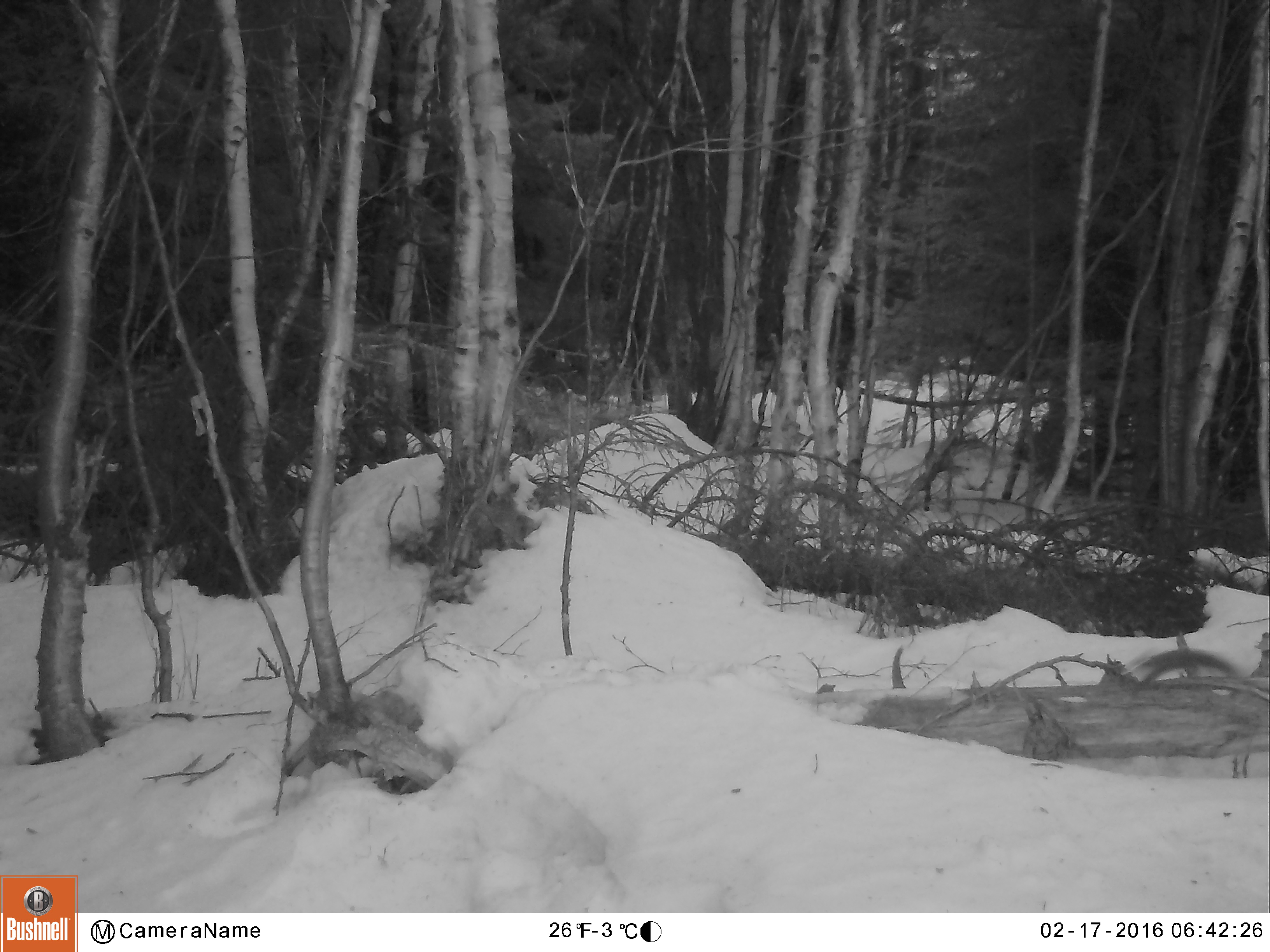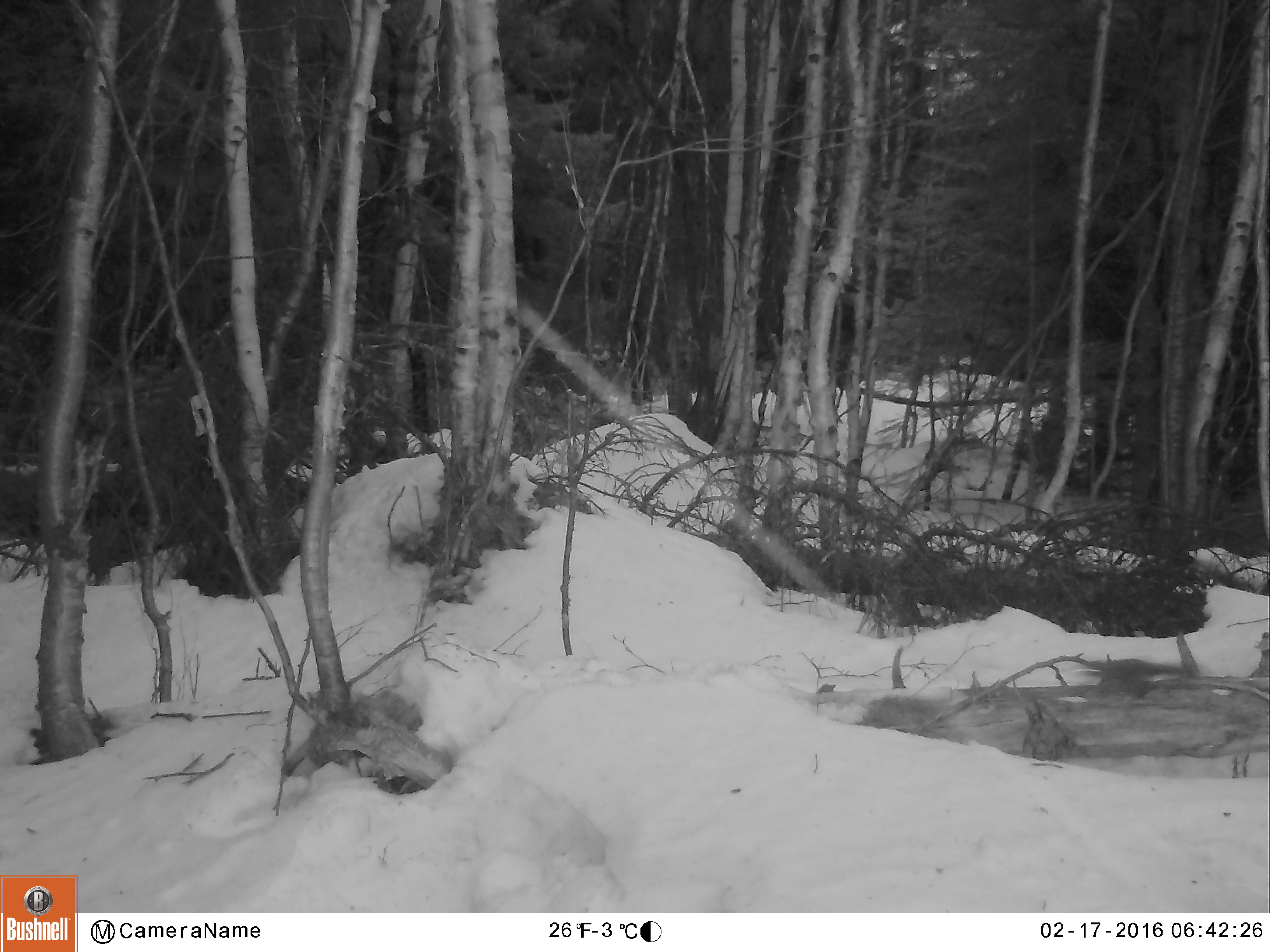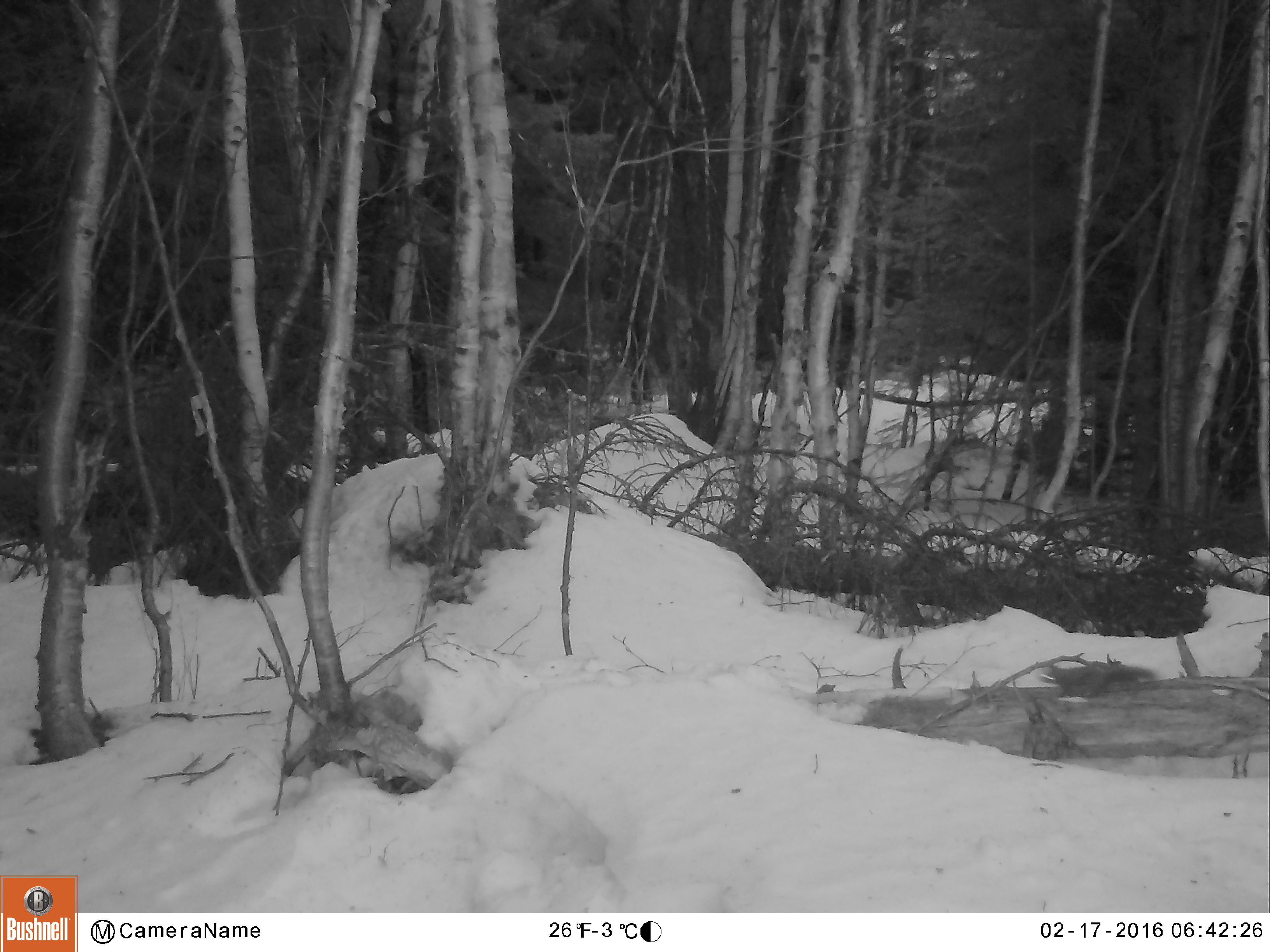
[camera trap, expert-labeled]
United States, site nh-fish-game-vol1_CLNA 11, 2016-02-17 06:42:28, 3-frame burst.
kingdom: Animalia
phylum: Chordata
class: Mammalia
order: Rodentia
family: Sciuridae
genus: Tamiasciurus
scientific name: Tamiasciurus hudsonicus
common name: red squirrel